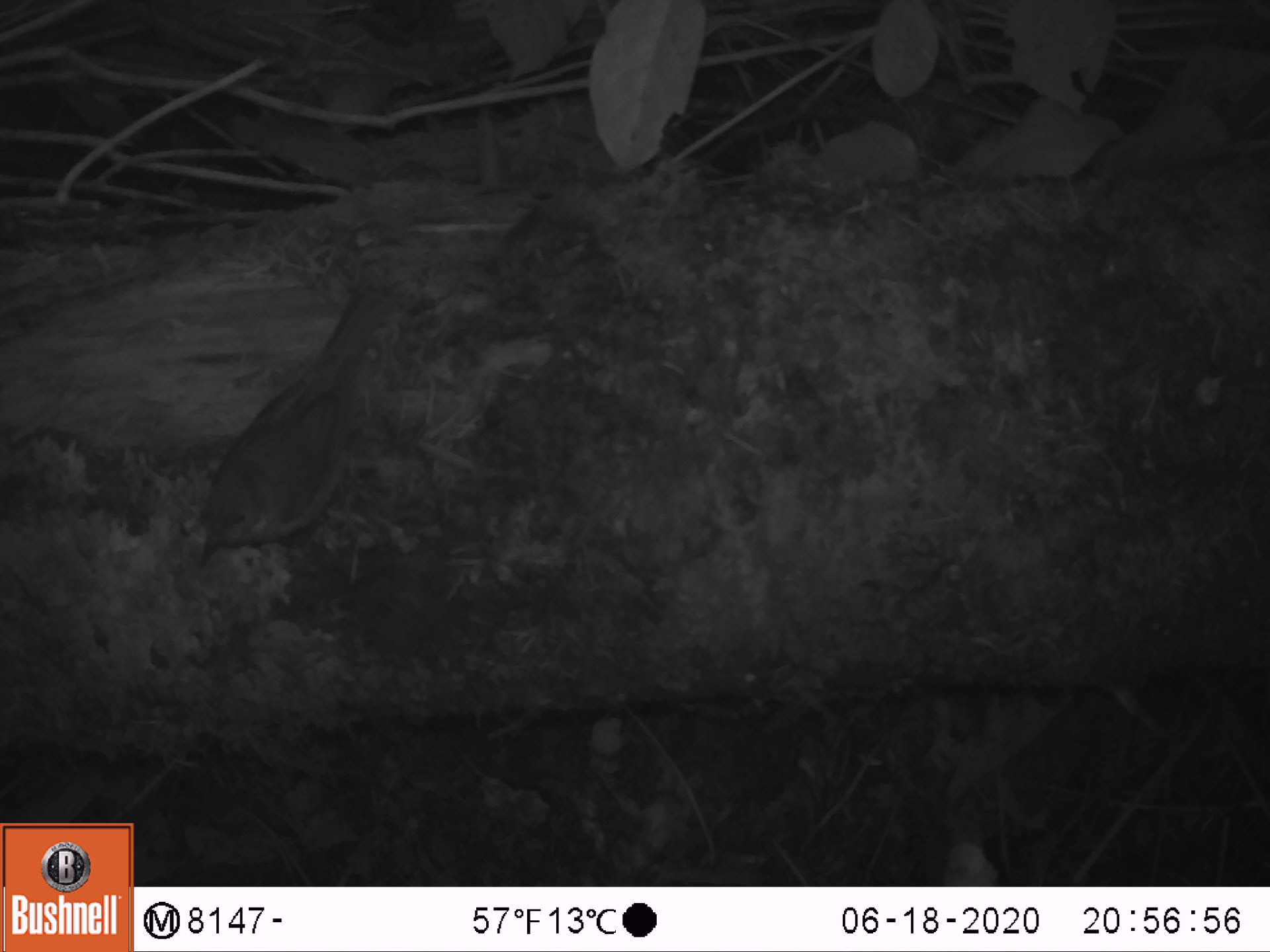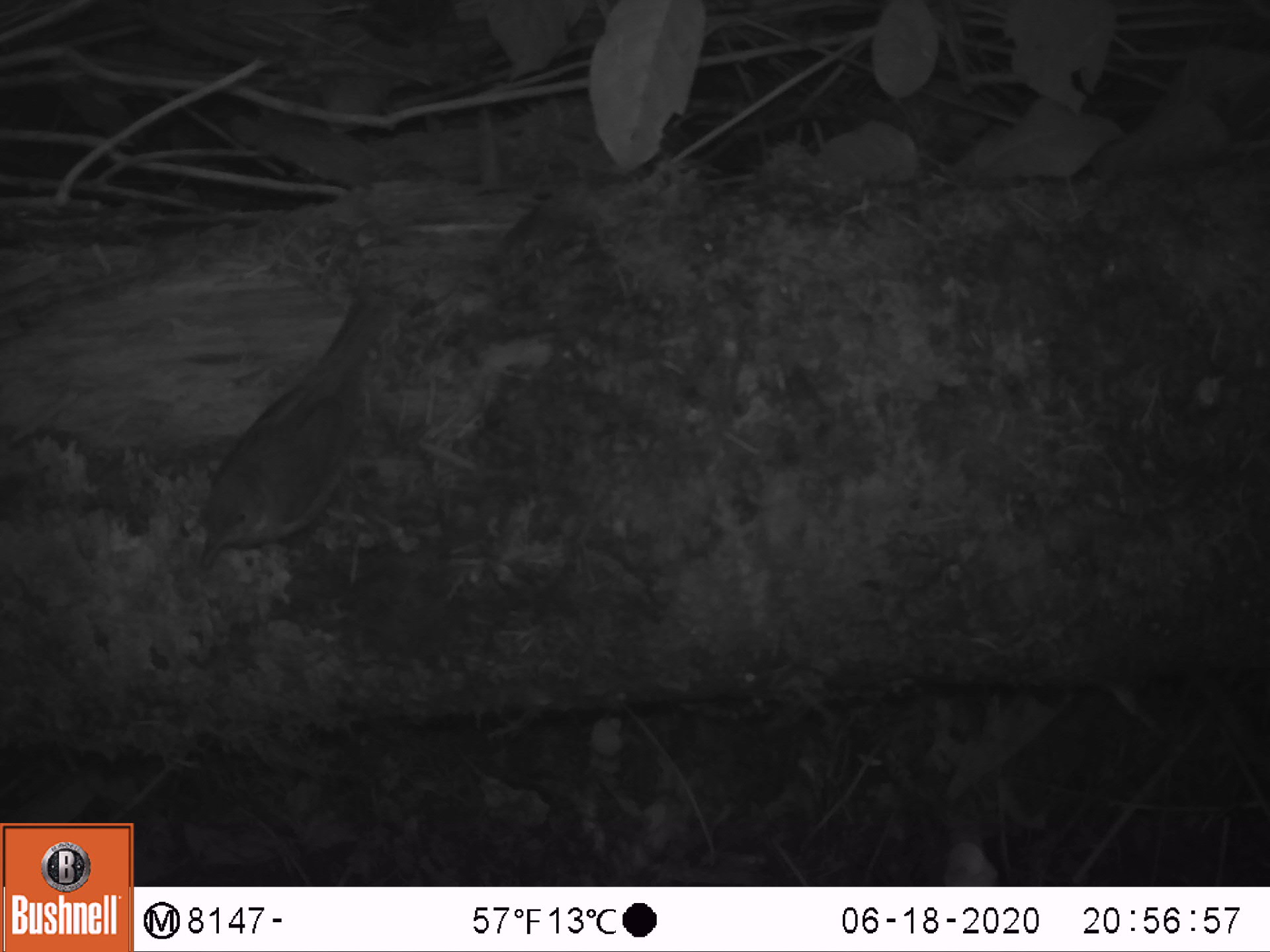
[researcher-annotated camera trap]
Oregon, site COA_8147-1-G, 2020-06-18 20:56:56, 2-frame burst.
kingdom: Animalia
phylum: Chordata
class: Aves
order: Passeriformes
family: Turdidae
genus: Catharus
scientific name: Catharus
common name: brown thrushes and nightingale-thrushes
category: catharus species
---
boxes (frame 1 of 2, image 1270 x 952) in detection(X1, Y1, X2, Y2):
catharus species: detection(176, 273, 410, 592)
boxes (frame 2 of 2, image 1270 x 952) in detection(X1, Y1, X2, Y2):
catharus species: detection(184, 272, 417, 572)